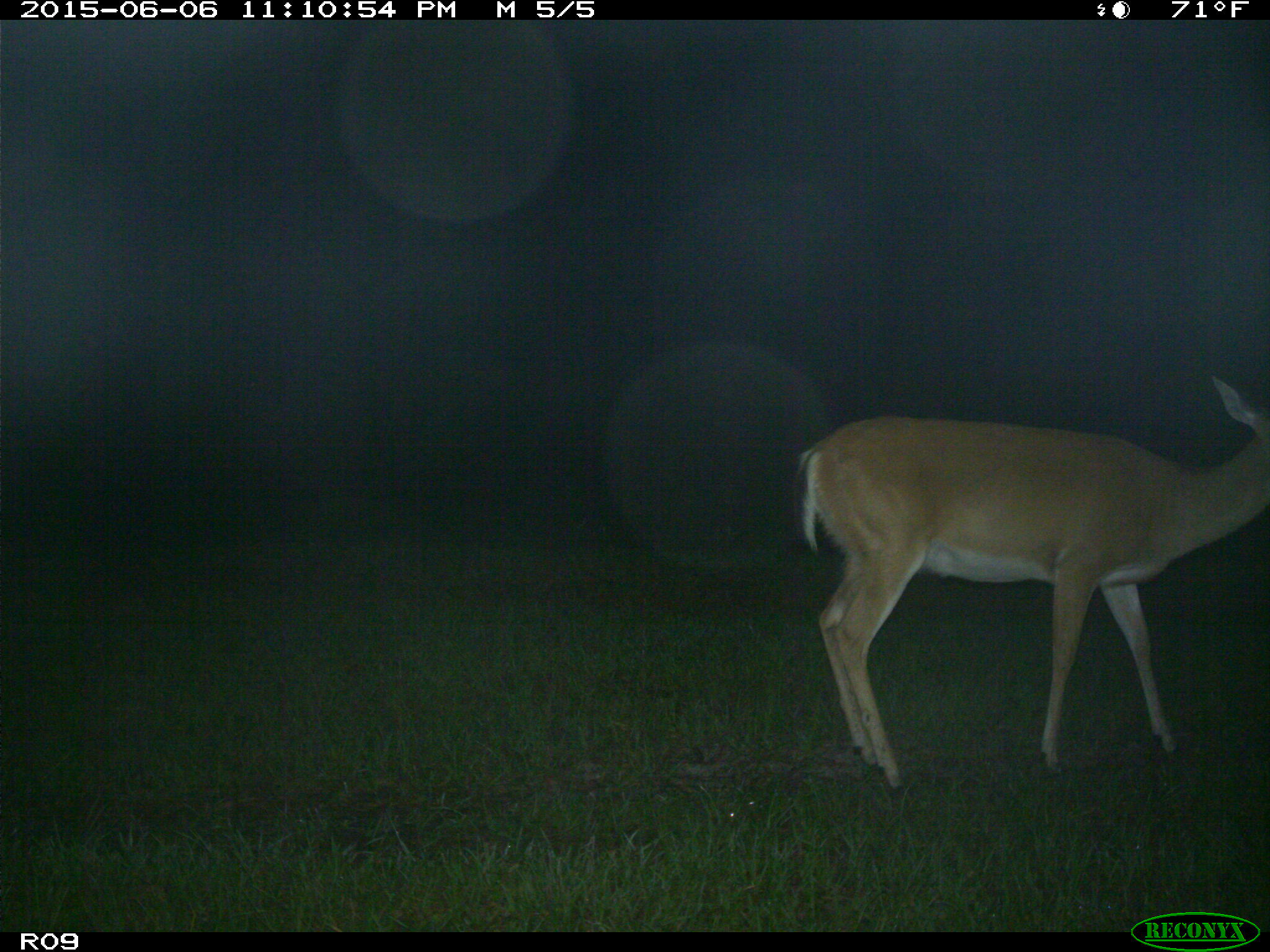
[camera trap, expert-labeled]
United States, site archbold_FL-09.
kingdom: Animalia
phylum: Chordata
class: Mammalia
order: Artiodactyla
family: Cervidae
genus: Odocoileus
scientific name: Odocoileus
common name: deer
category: unidentified deer